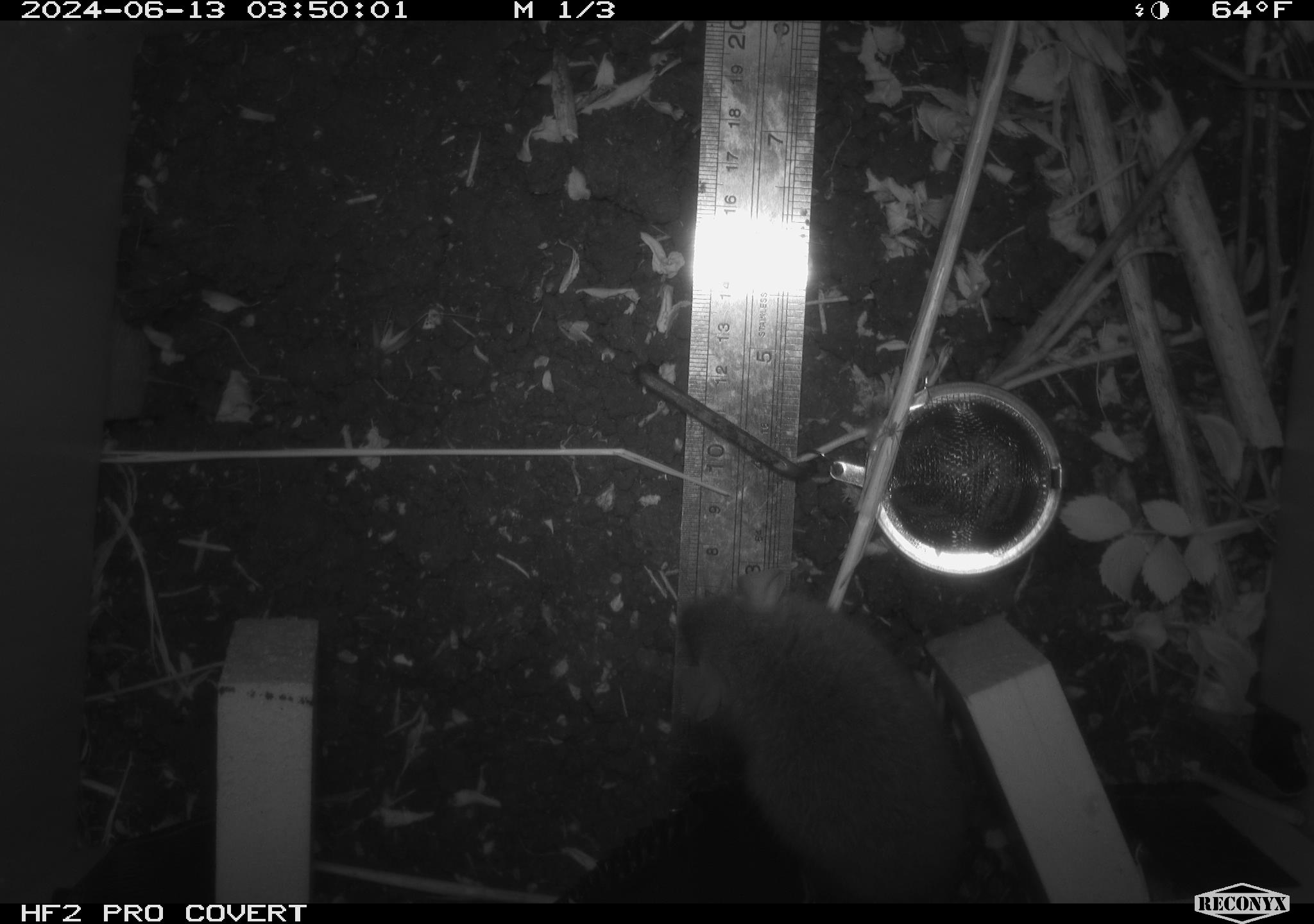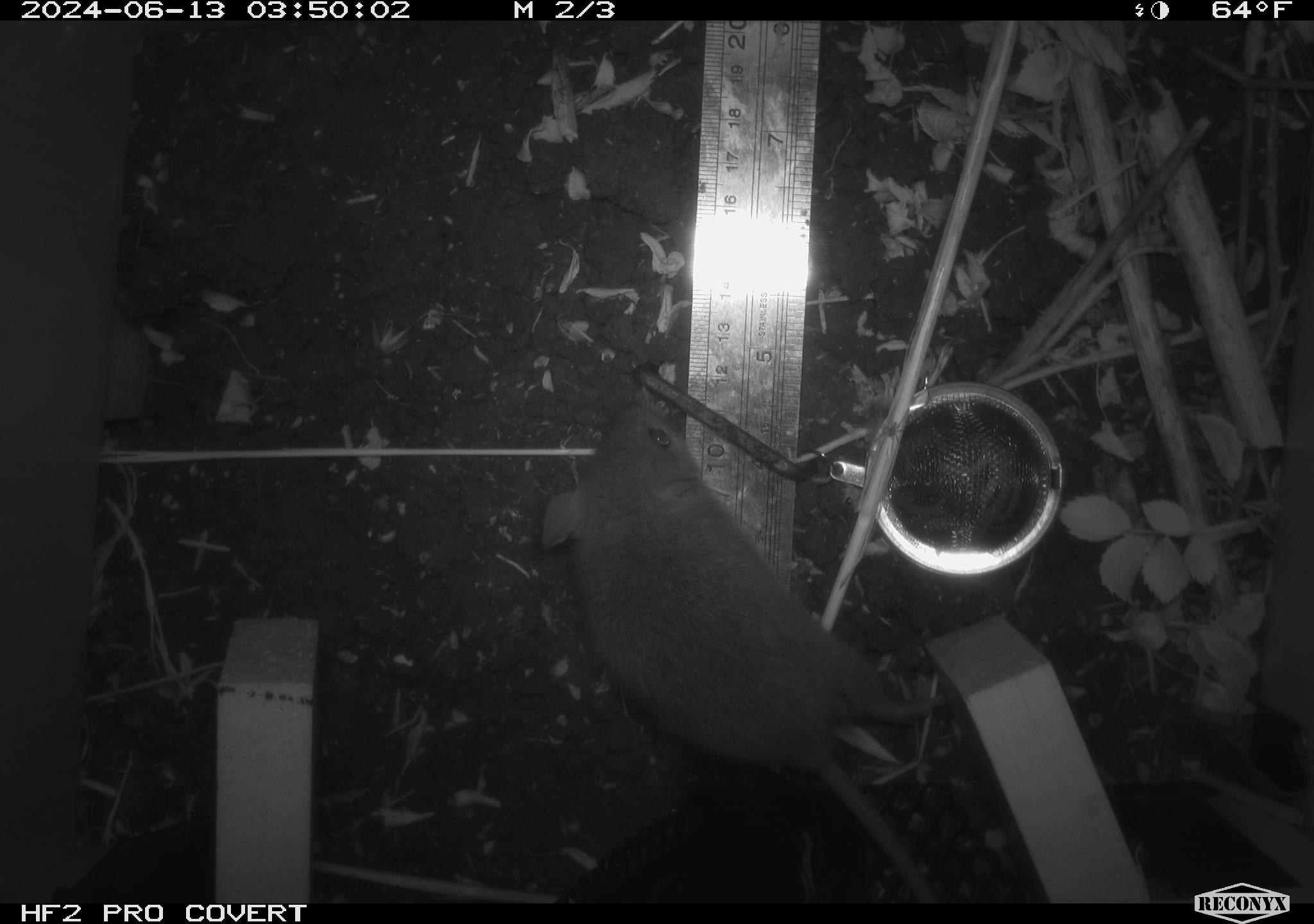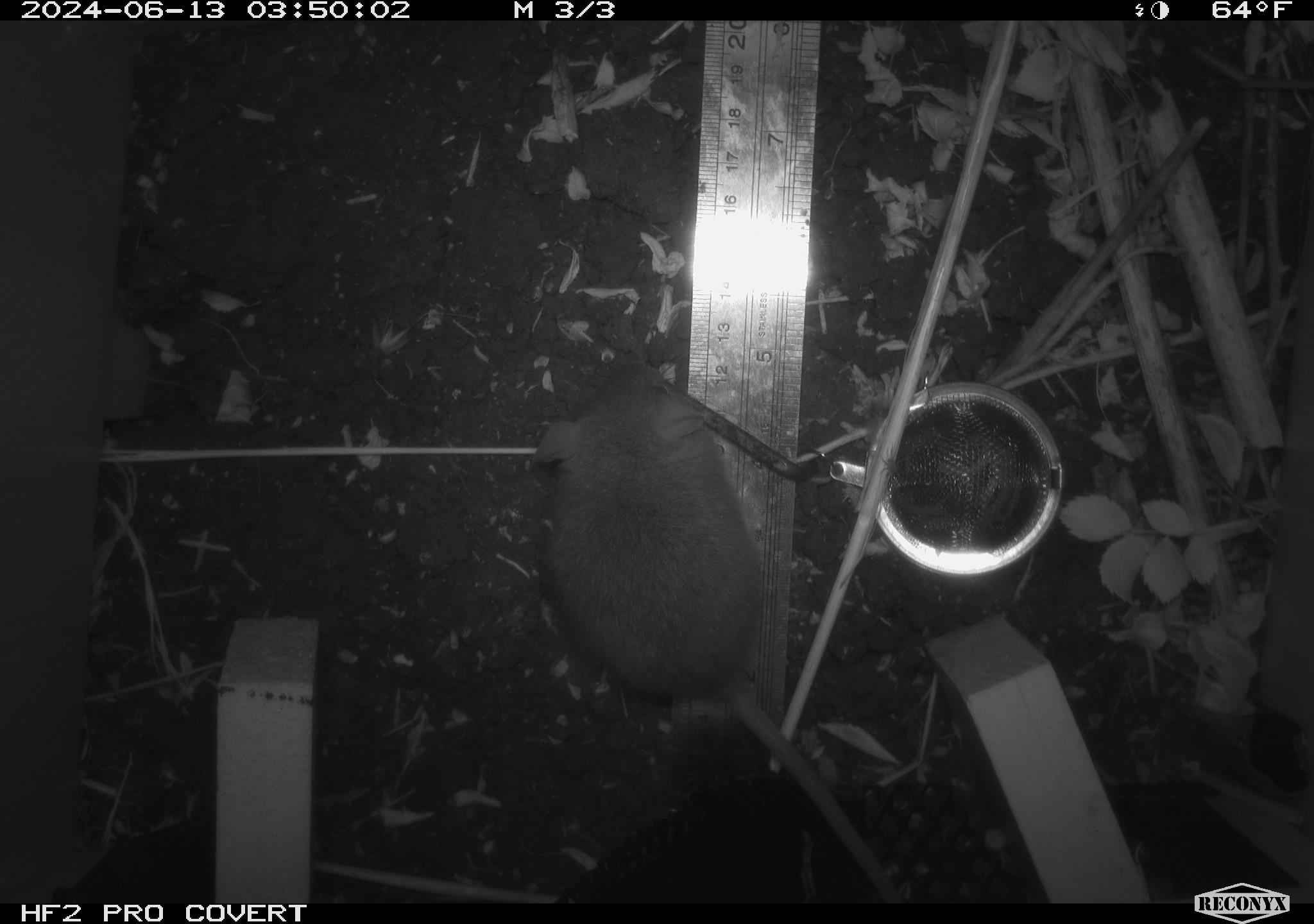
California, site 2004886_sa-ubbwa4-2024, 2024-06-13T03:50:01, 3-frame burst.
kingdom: Animalia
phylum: Chordata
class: Mammalia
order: Rodentia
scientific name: Rodentia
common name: woodrat or rat or mouse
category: woodrat or rat or mouse species